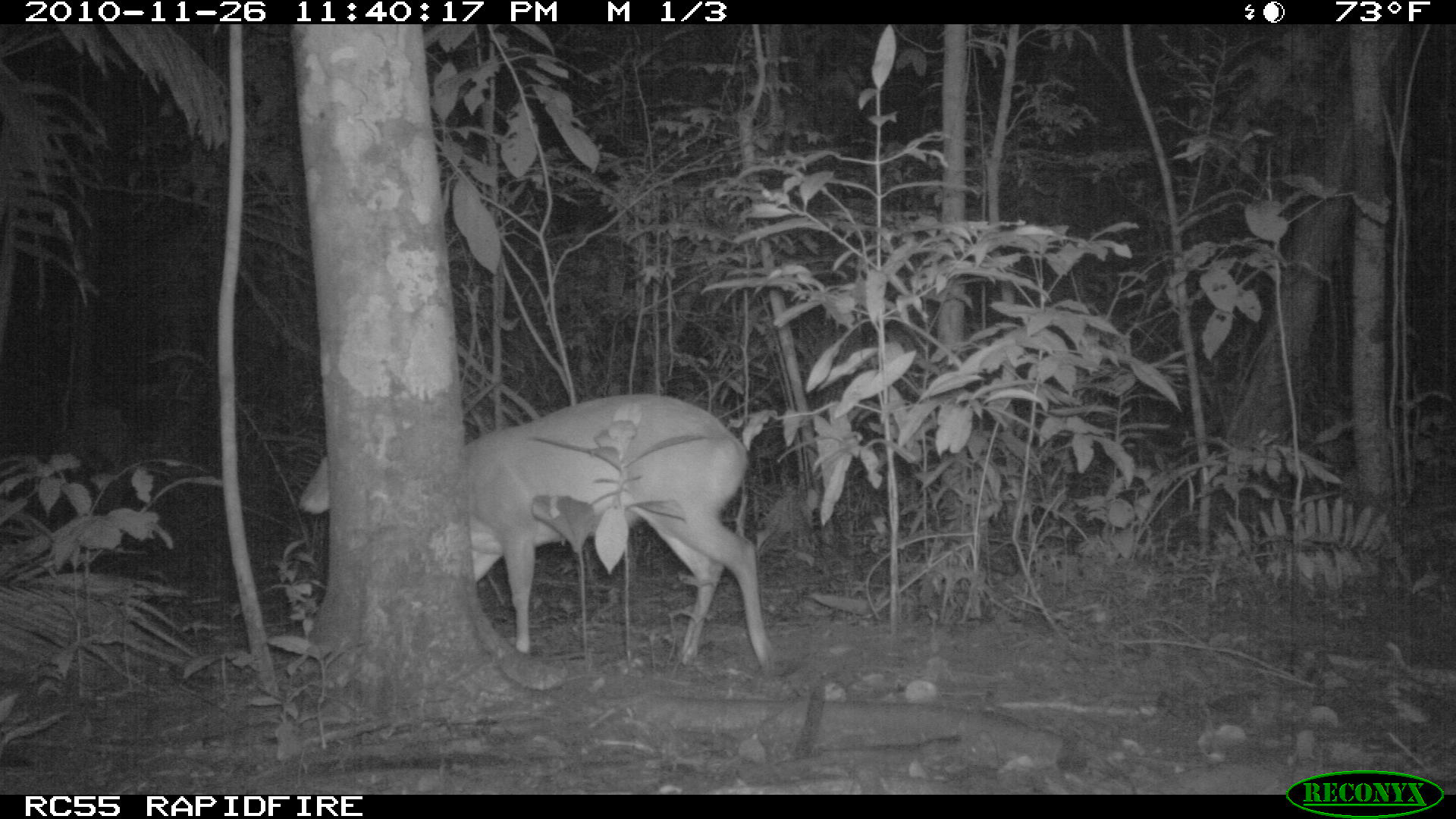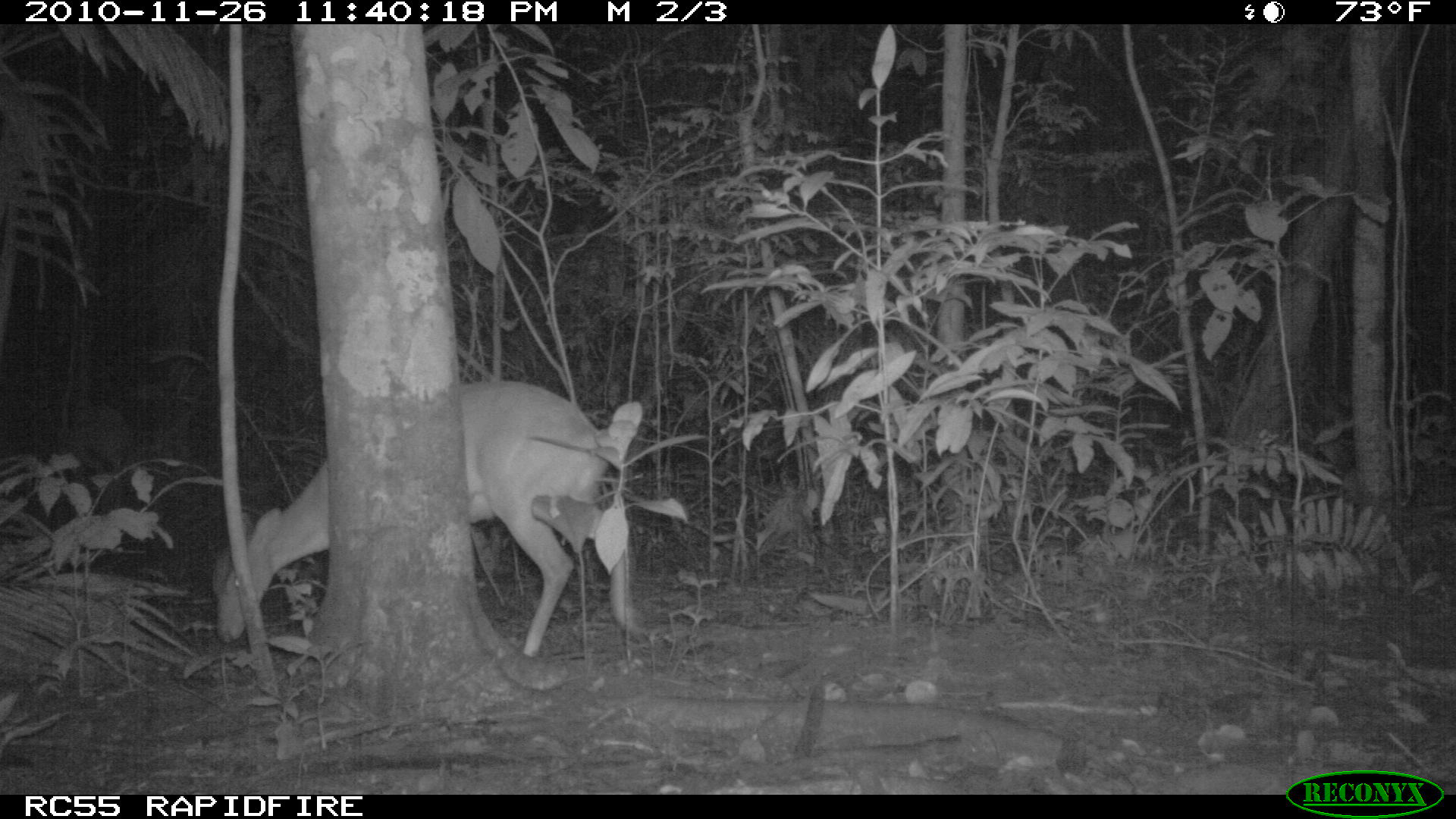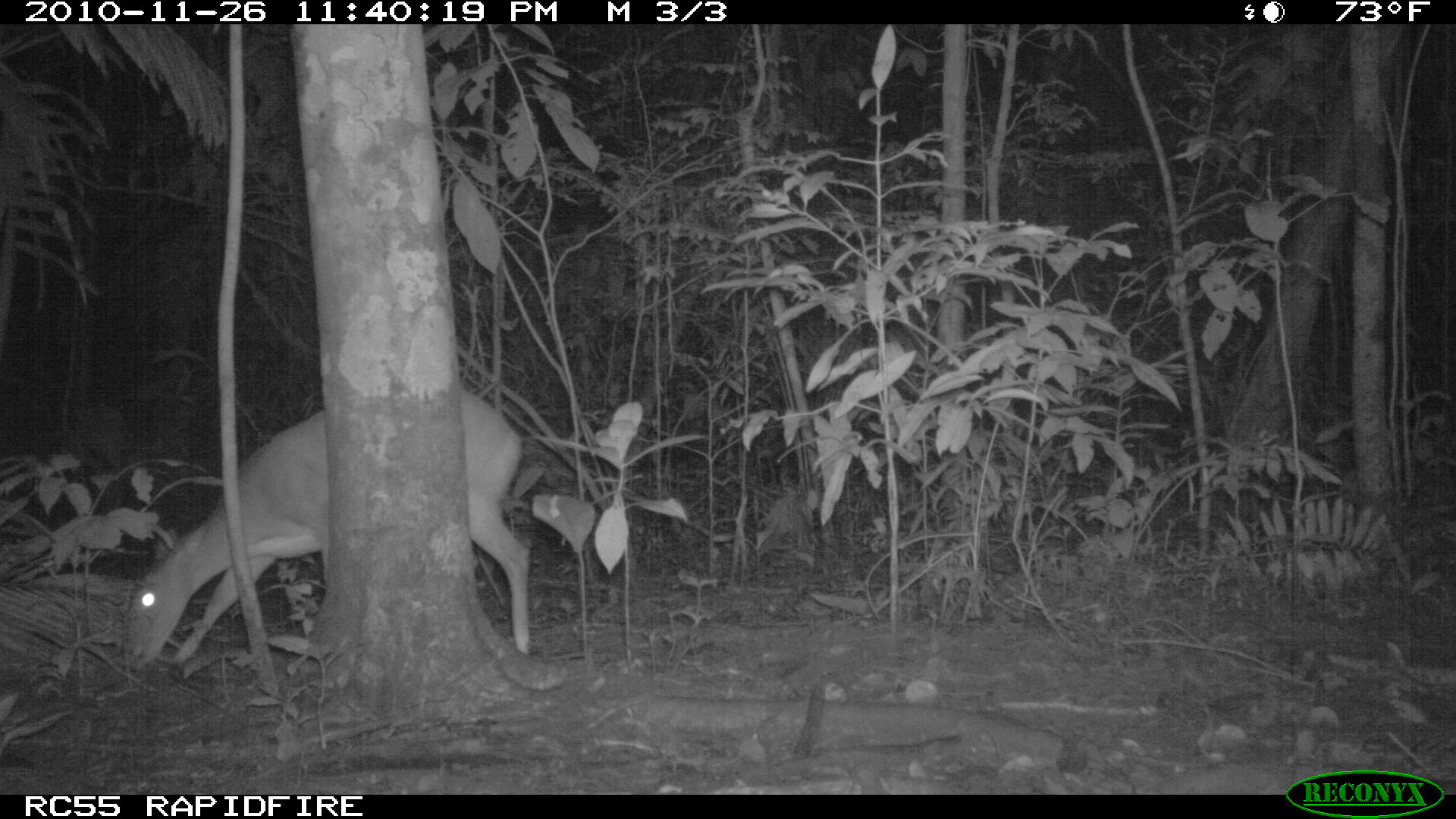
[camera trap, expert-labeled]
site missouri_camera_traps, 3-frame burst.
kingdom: Animalia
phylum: Chordata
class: Mammalia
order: Artiodactyla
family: Cervidae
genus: Mazama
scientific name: Mazama americana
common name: red brocket deer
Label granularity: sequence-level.